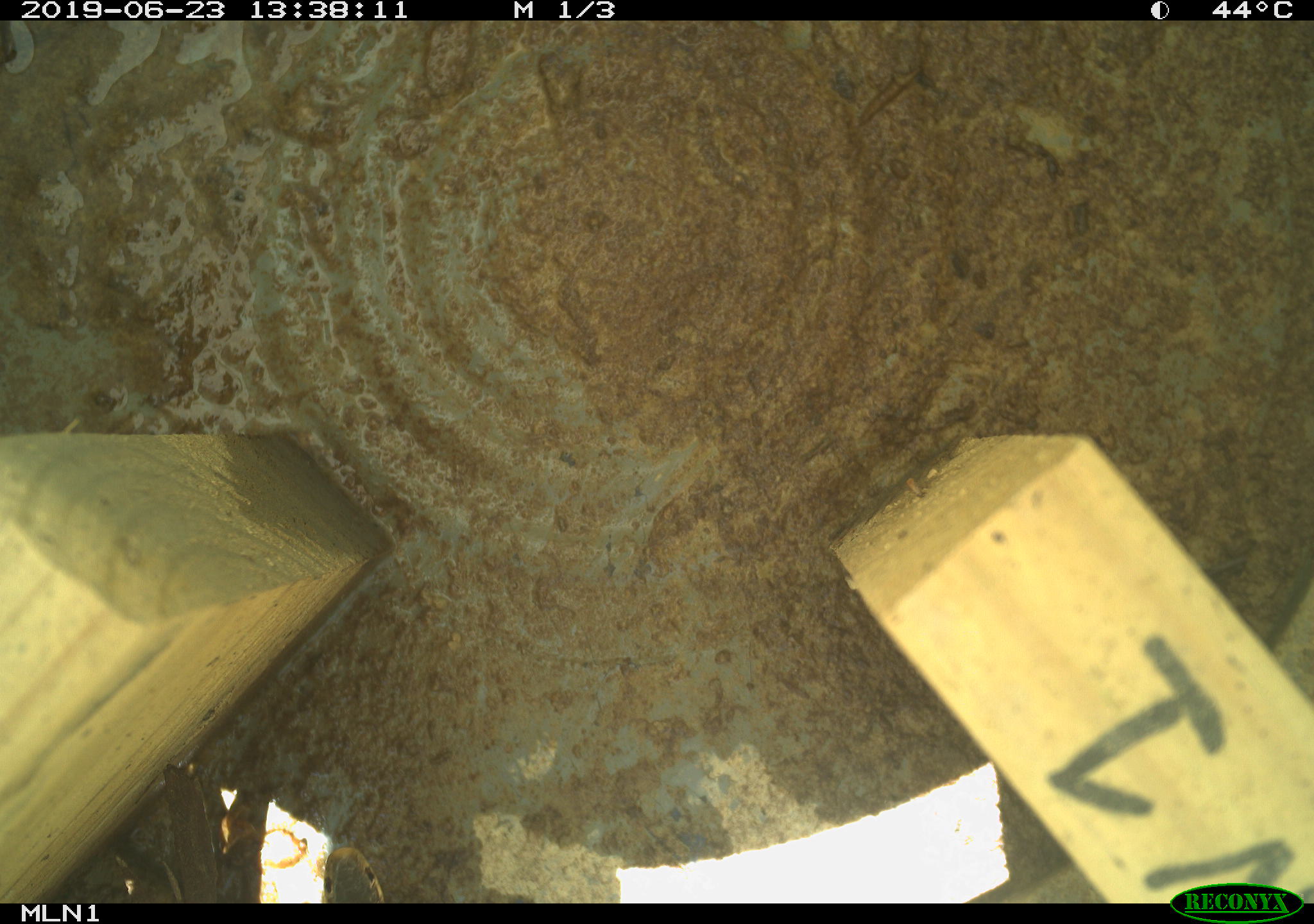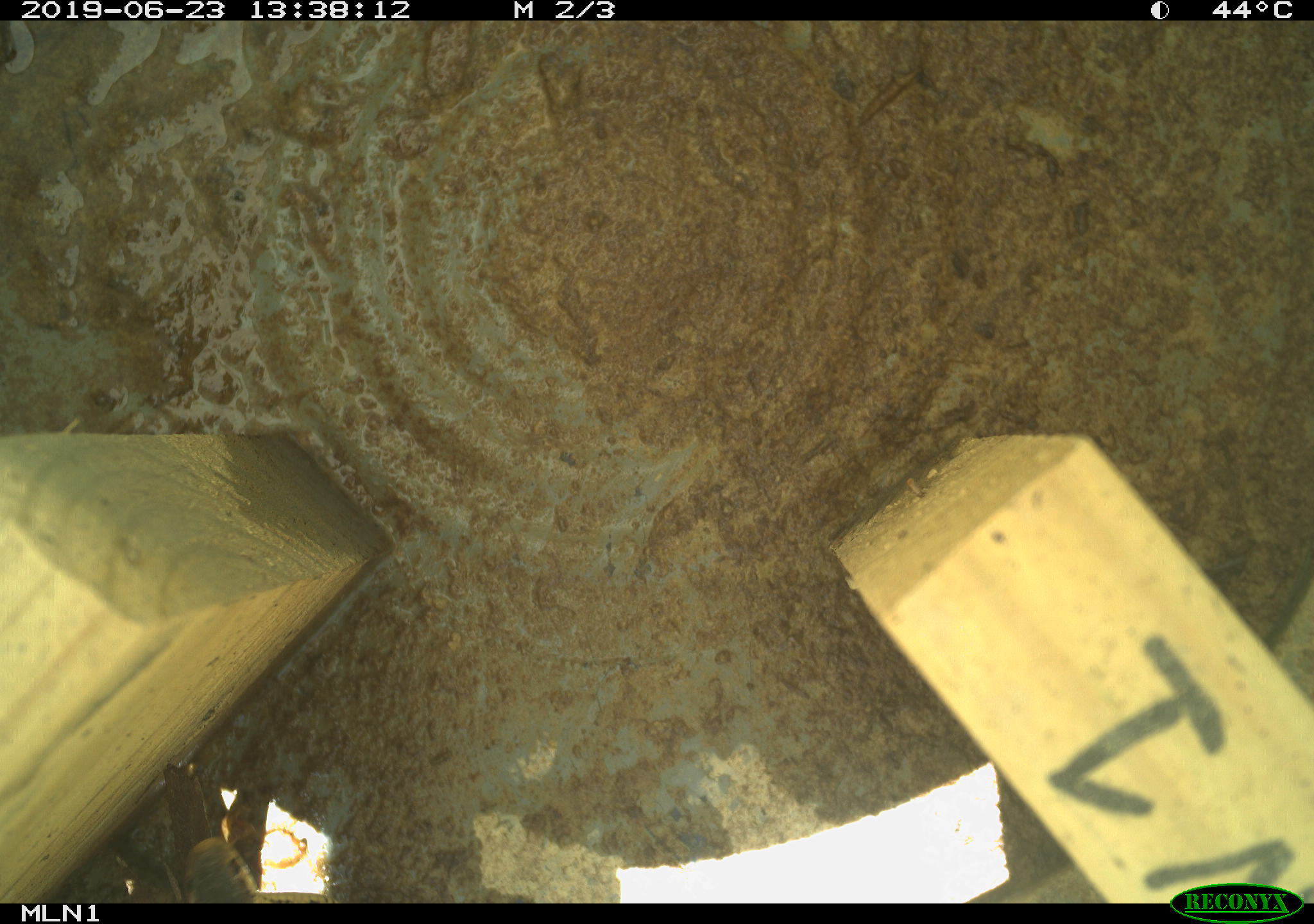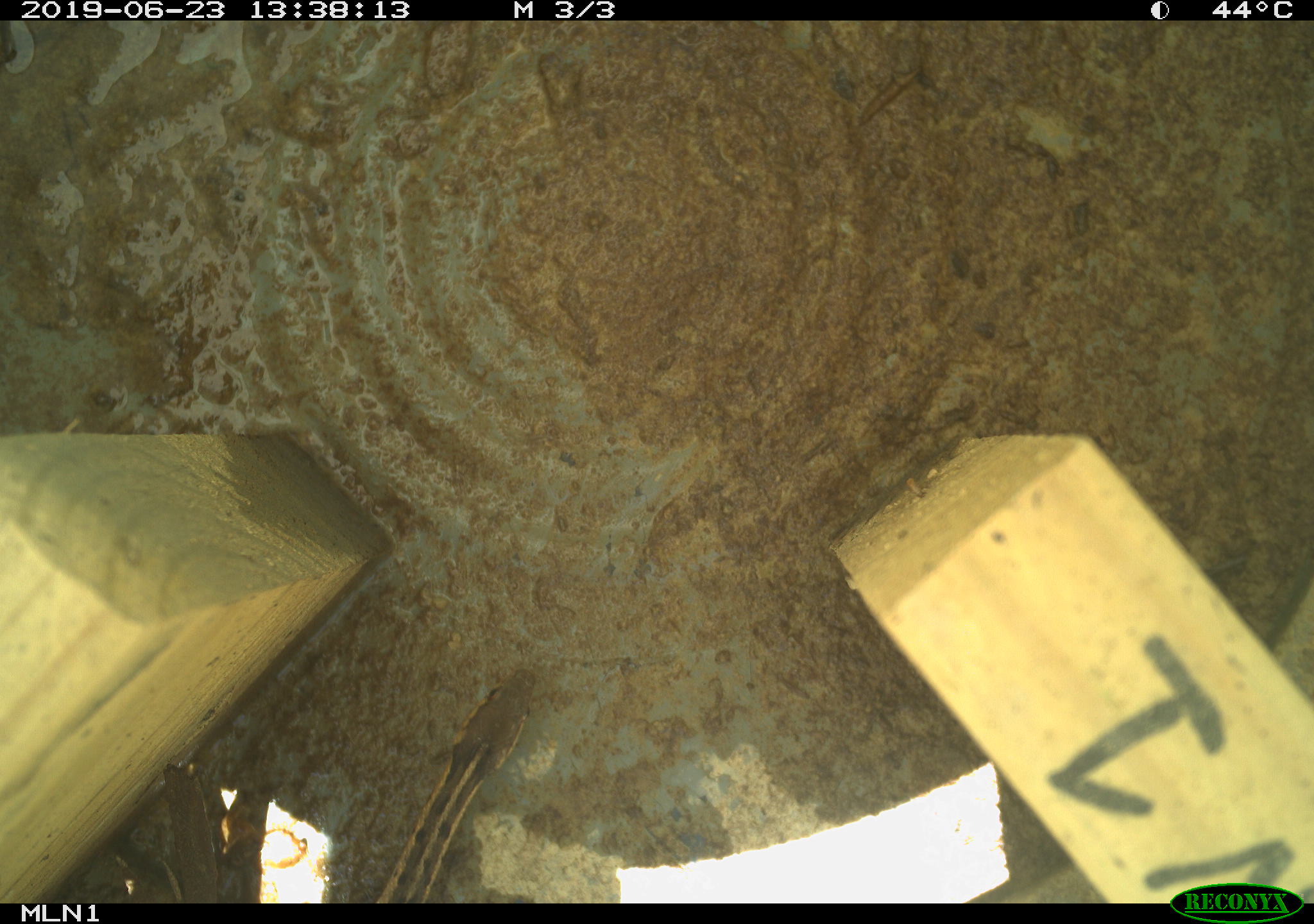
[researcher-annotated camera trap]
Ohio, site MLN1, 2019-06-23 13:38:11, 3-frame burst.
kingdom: Animalia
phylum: Chordata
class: Reptilia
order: Squamata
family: Colubridae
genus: Thamnophis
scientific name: Thamnophis sirtalis sirtalis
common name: eastern gartersnake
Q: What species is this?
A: Eastern gartersnake (Thamnophis sirtalis sirtalis).